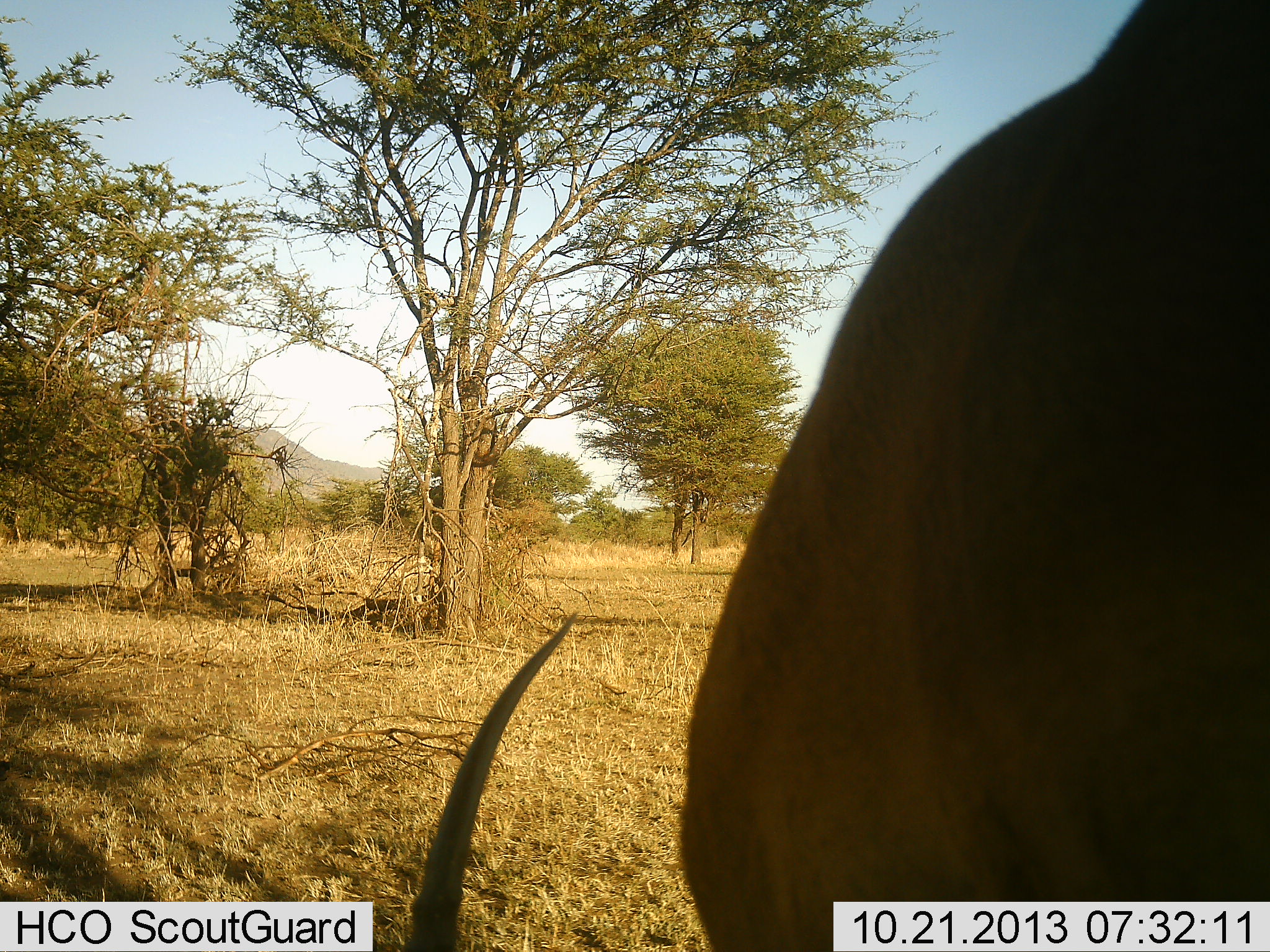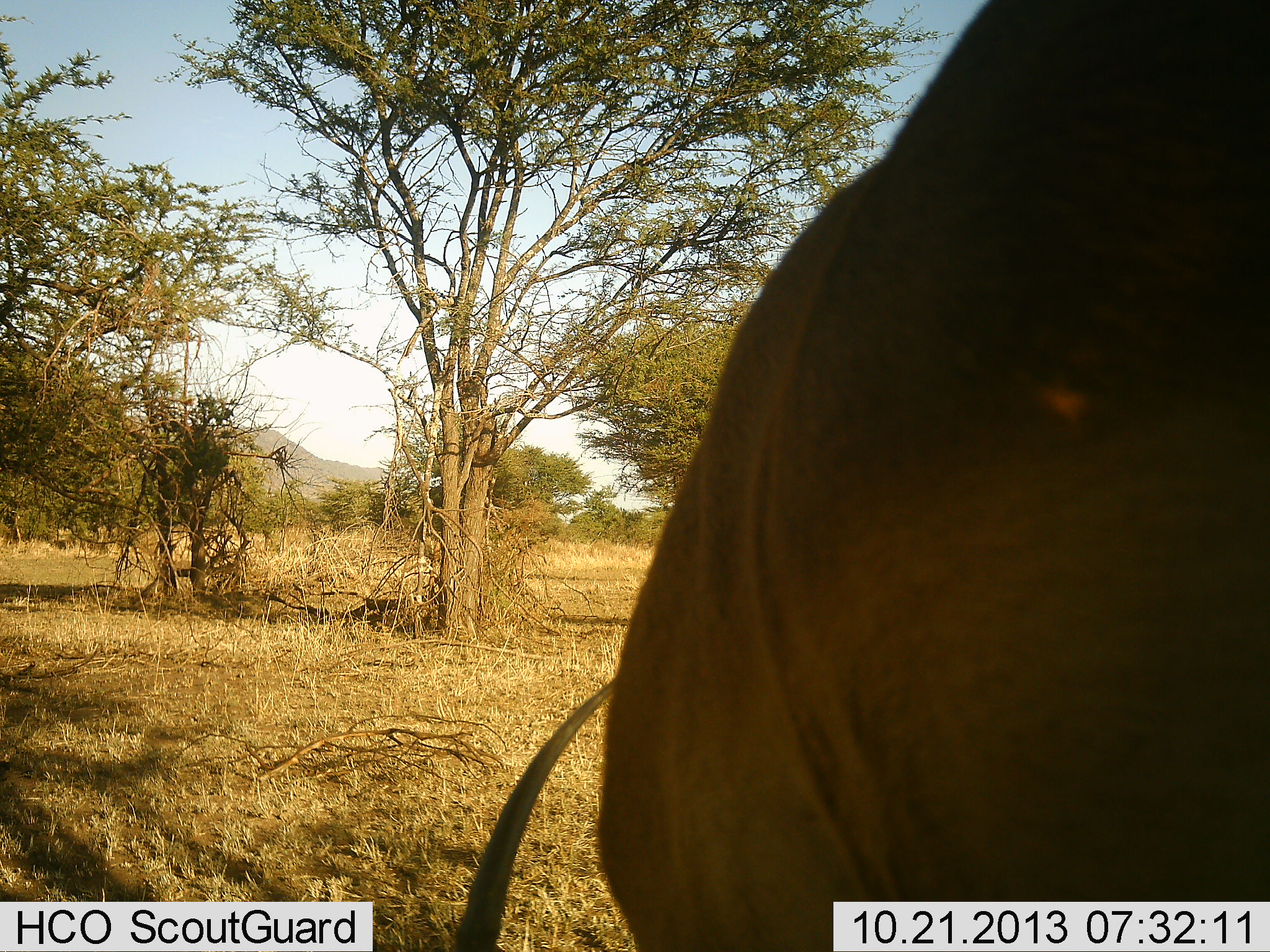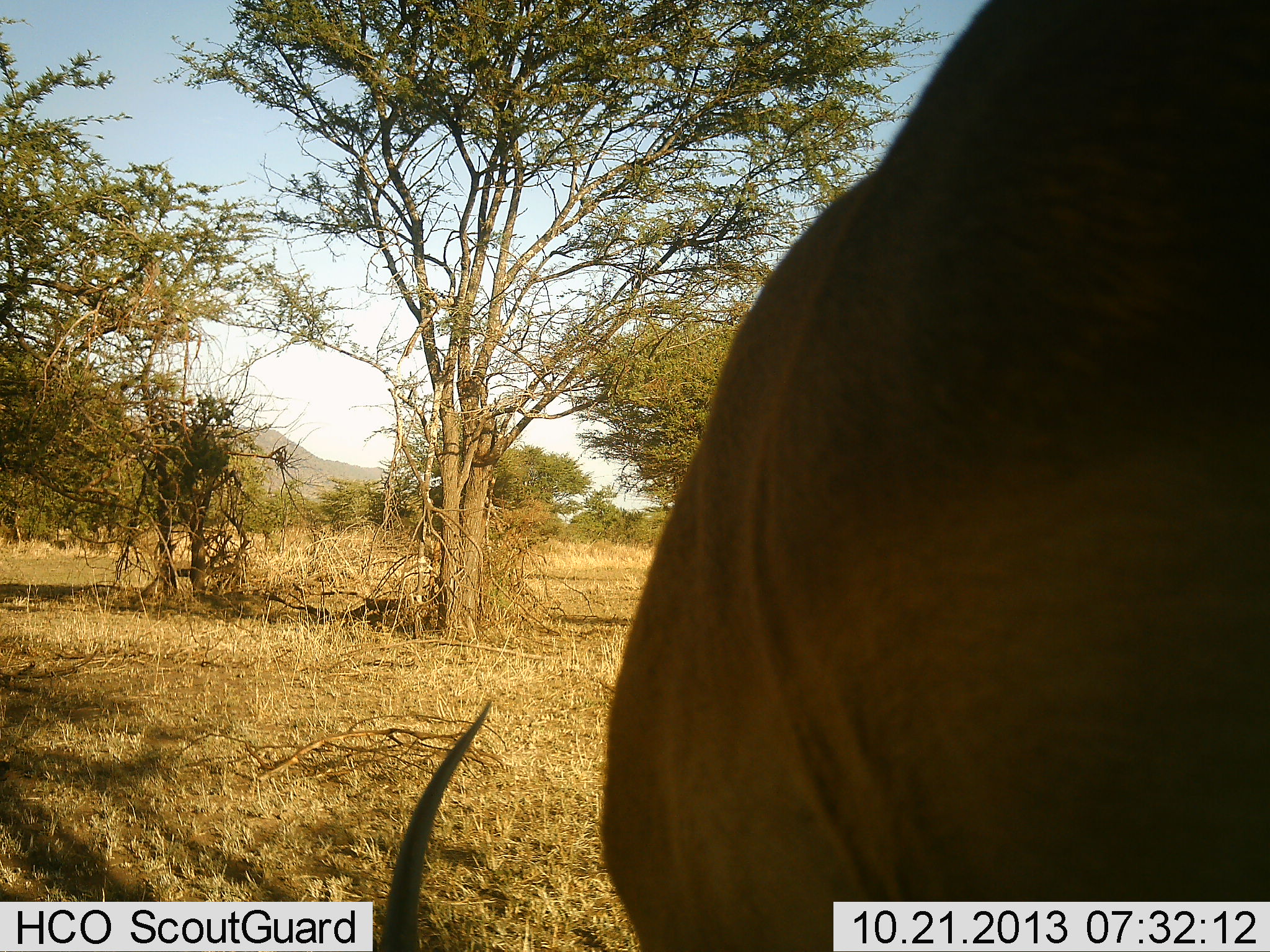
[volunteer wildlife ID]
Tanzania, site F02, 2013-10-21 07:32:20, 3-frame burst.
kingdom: Animalia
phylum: Chordata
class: Mammalia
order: Artiodactyla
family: Bovidae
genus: Aepyceros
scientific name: Aepyceros melampus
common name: impala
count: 1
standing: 17%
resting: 0%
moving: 17%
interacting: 0%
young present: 0%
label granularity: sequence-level